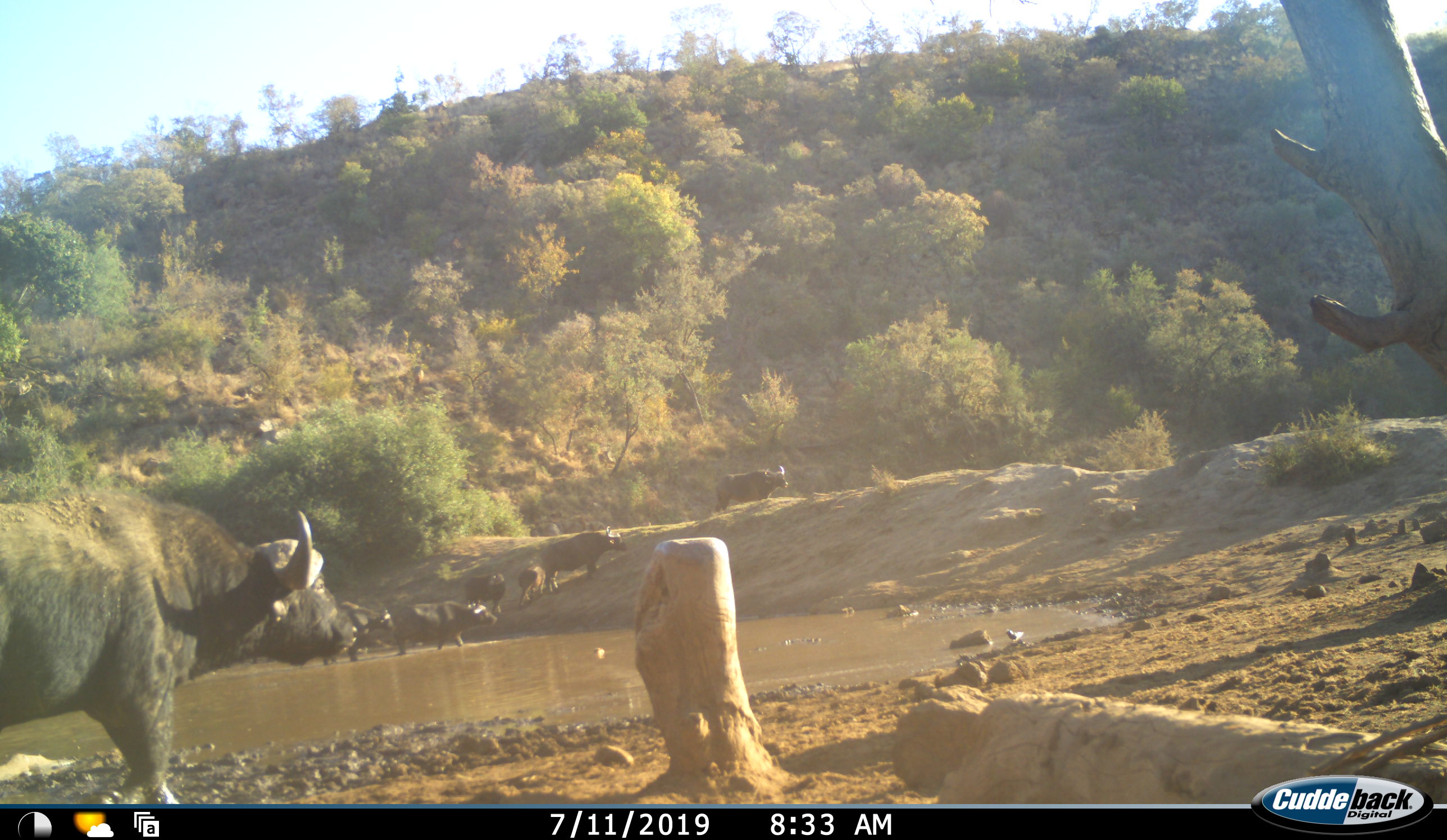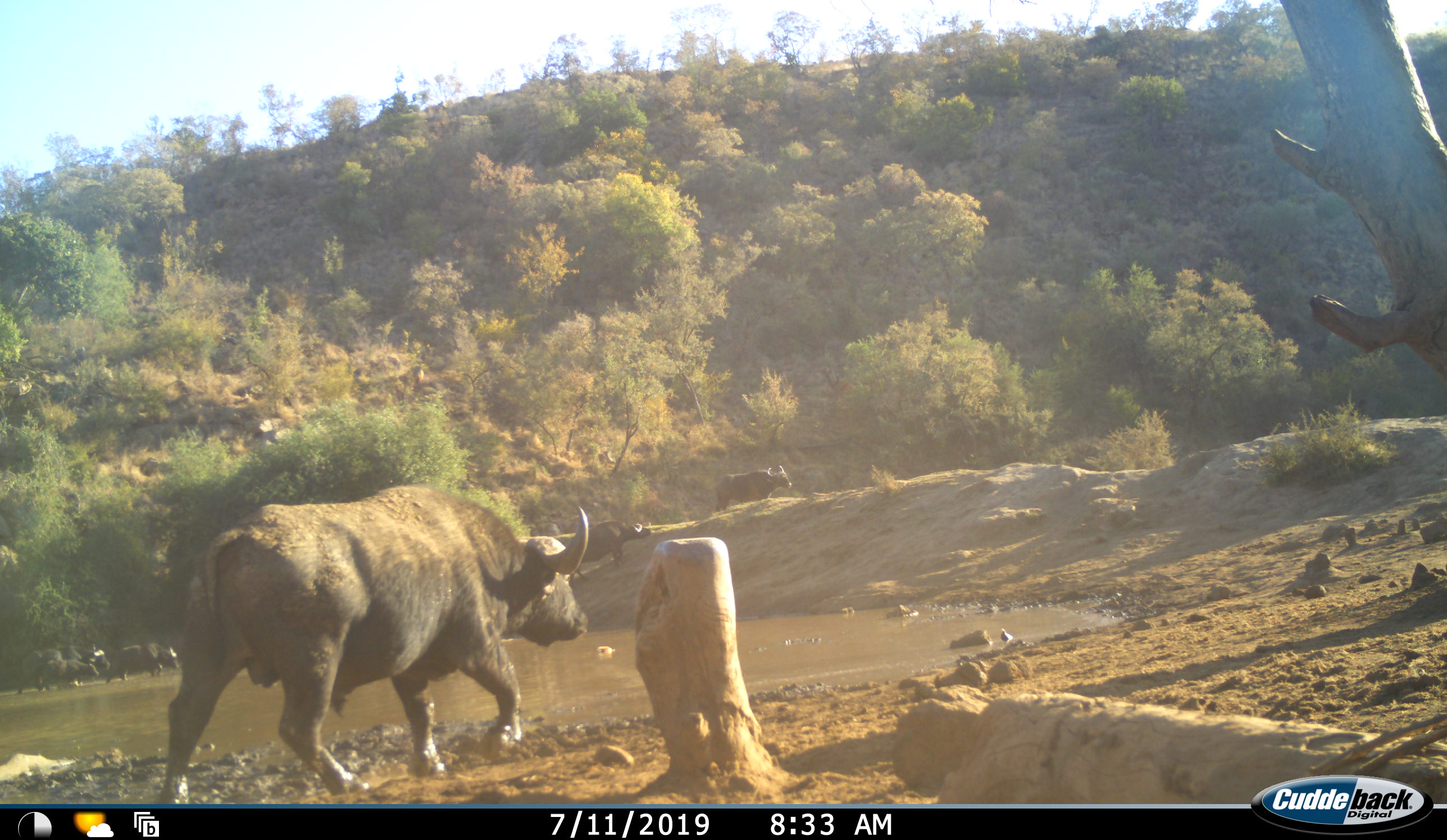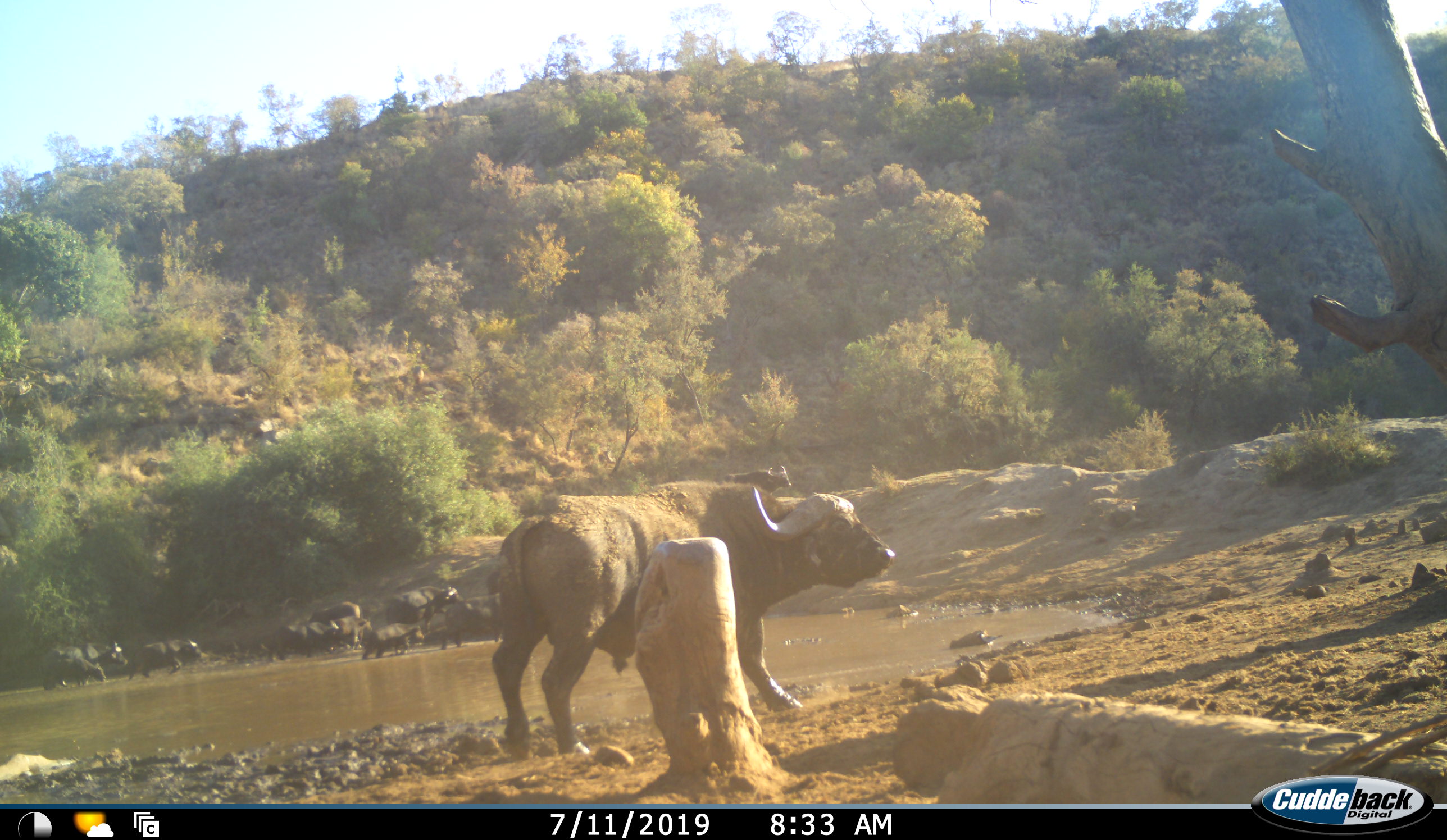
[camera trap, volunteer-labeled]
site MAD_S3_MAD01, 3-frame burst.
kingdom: Animalia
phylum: Chordata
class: Mammalia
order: Artiodactyla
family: Bovidae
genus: Syncerus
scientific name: Syncerus caffer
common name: african buffalo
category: buffalo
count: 11-50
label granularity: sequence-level